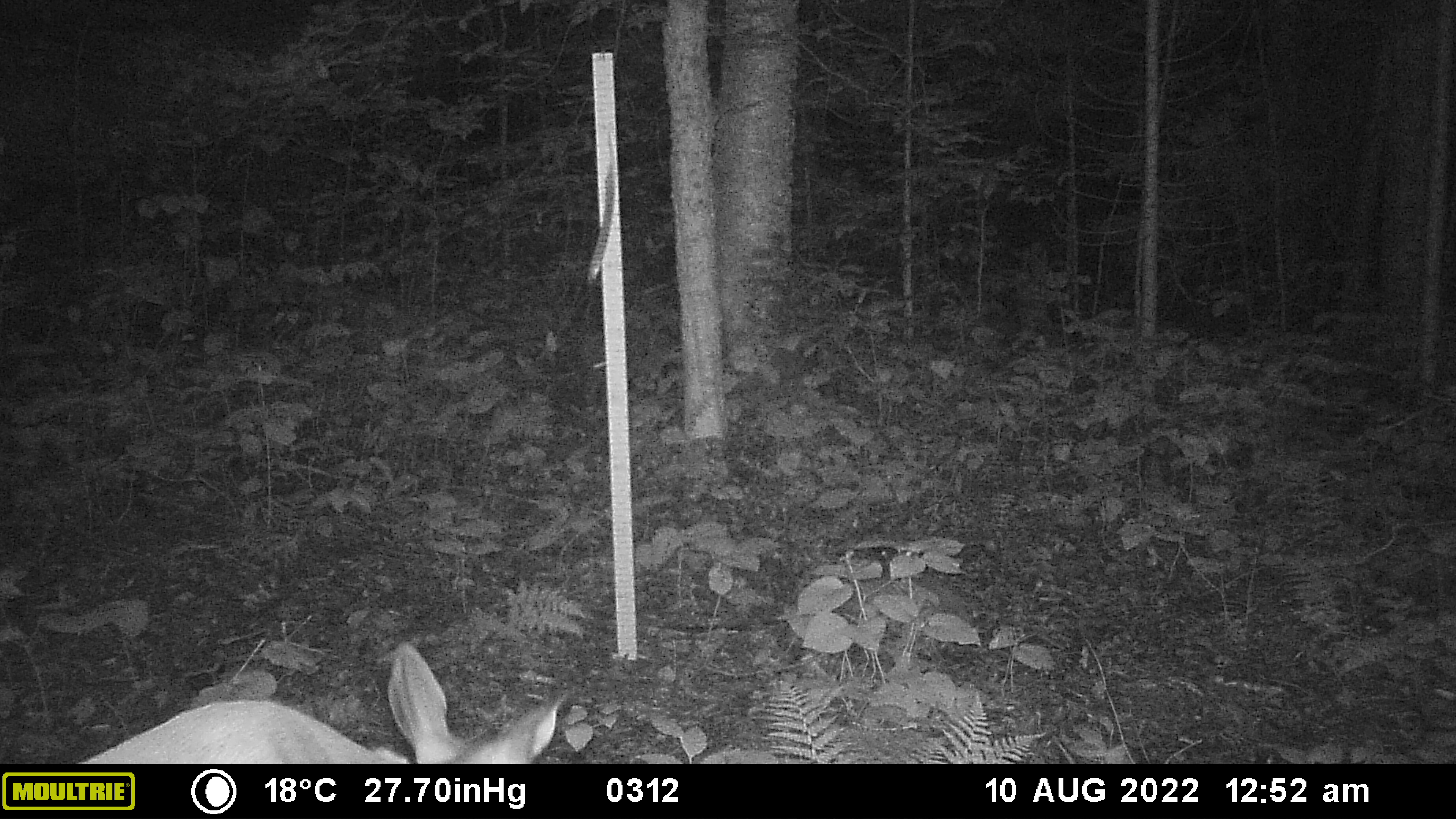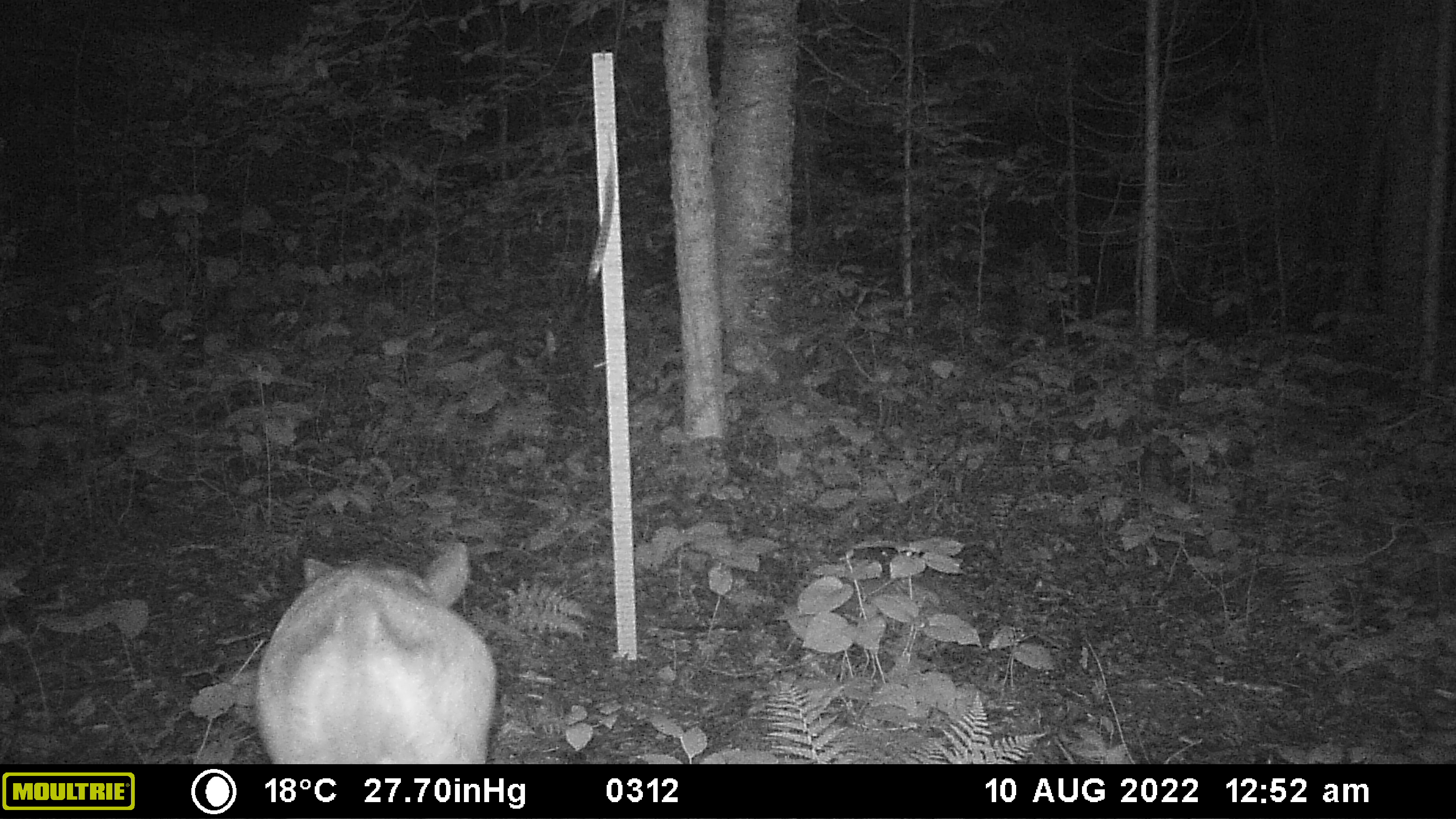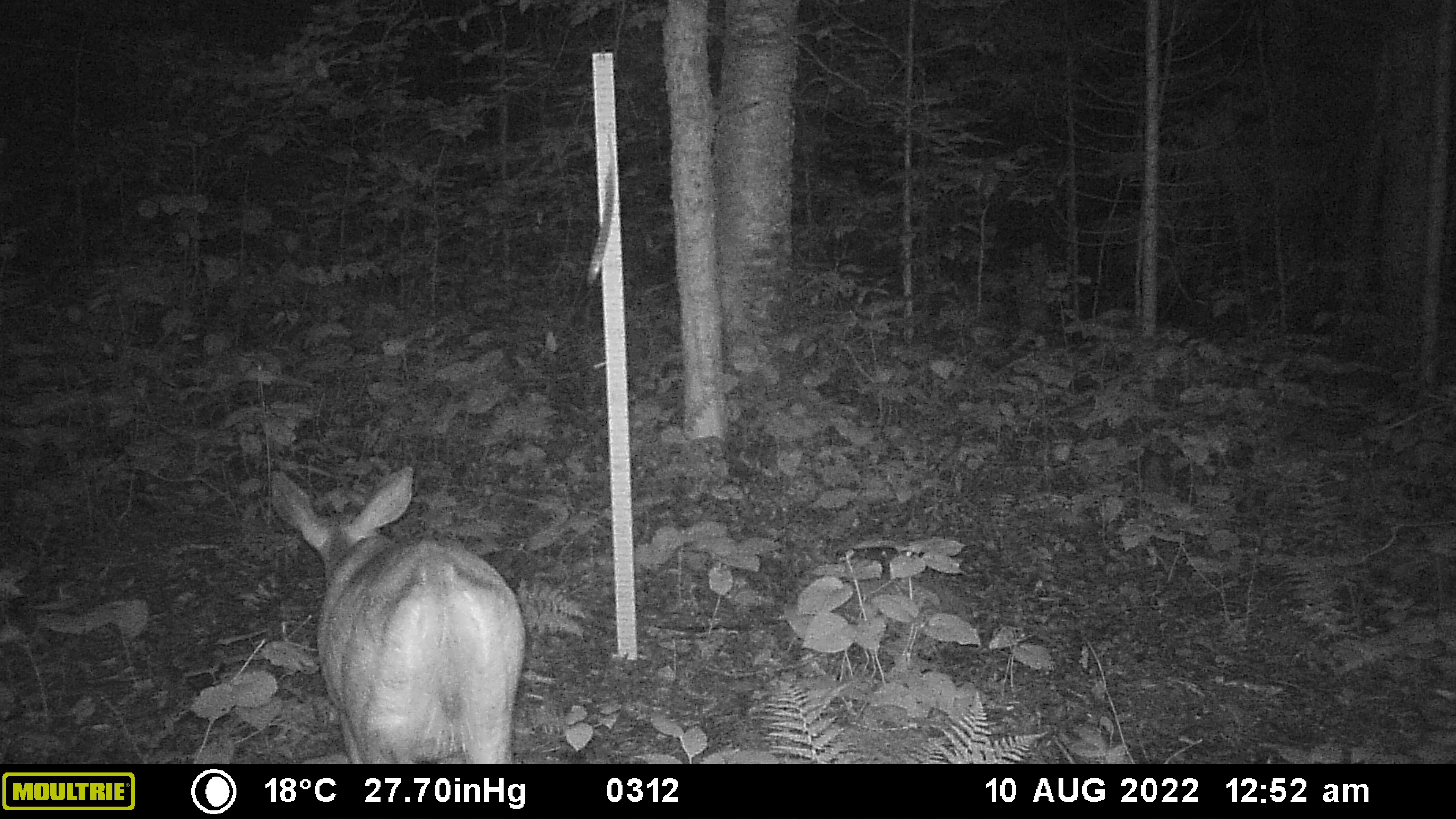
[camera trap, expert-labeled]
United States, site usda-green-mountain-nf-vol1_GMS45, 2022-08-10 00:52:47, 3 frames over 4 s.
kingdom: Animalia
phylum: Chordata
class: Mammalia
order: Artiodactyla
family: Cervidae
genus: Odocoileus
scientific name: Odocoileus virginianus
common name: white-tailed deer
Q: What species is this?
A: White-tailed deer (Odocoileus virginianus).